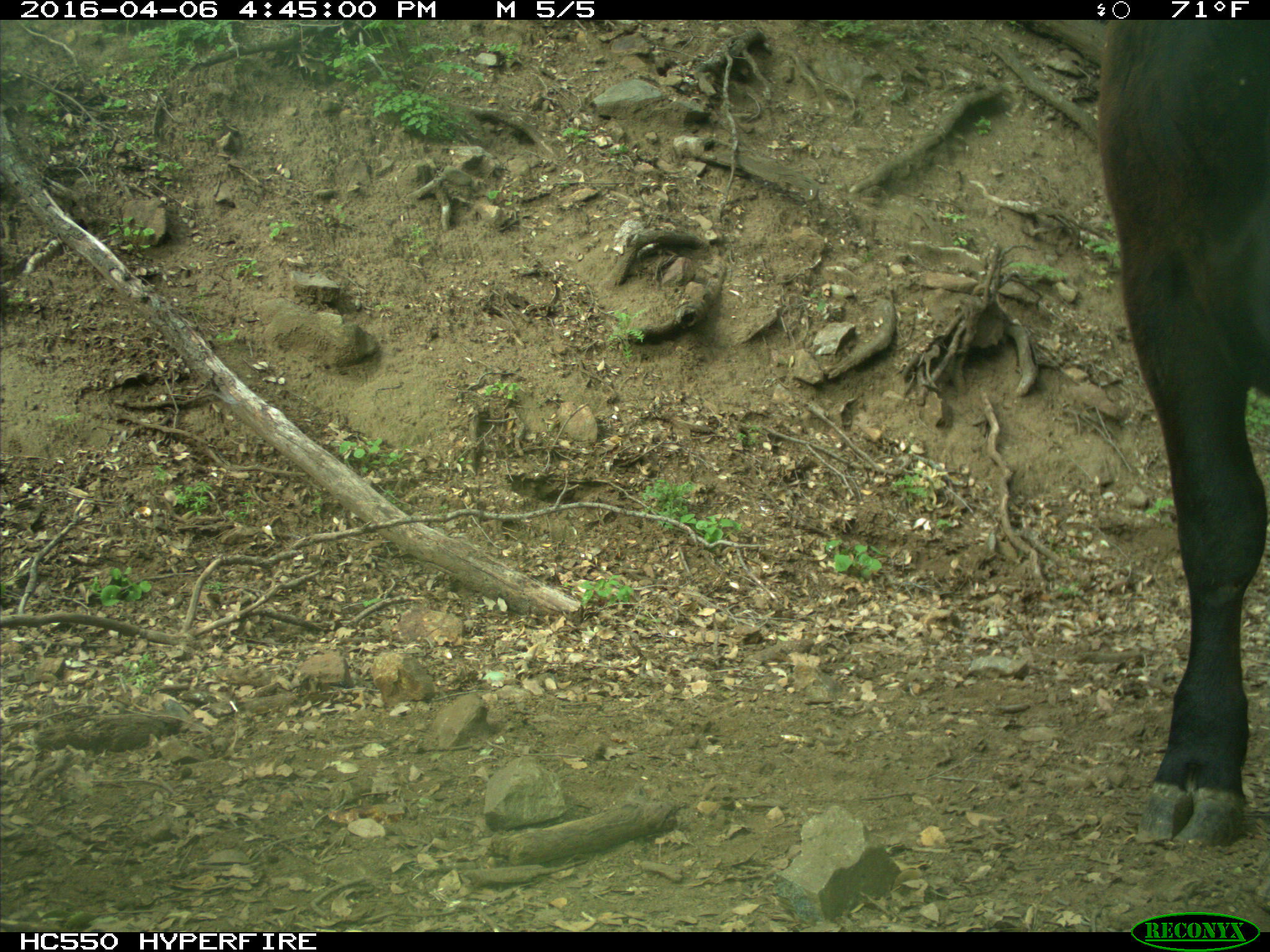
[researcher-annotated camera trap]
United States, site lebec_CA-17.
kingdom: Animalia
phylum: Chordata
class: Mammalia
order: Artiodactyla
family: Bovidae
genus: Bos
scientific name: Bos taurus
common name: domestic cow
Bos taurus (domestic cow).